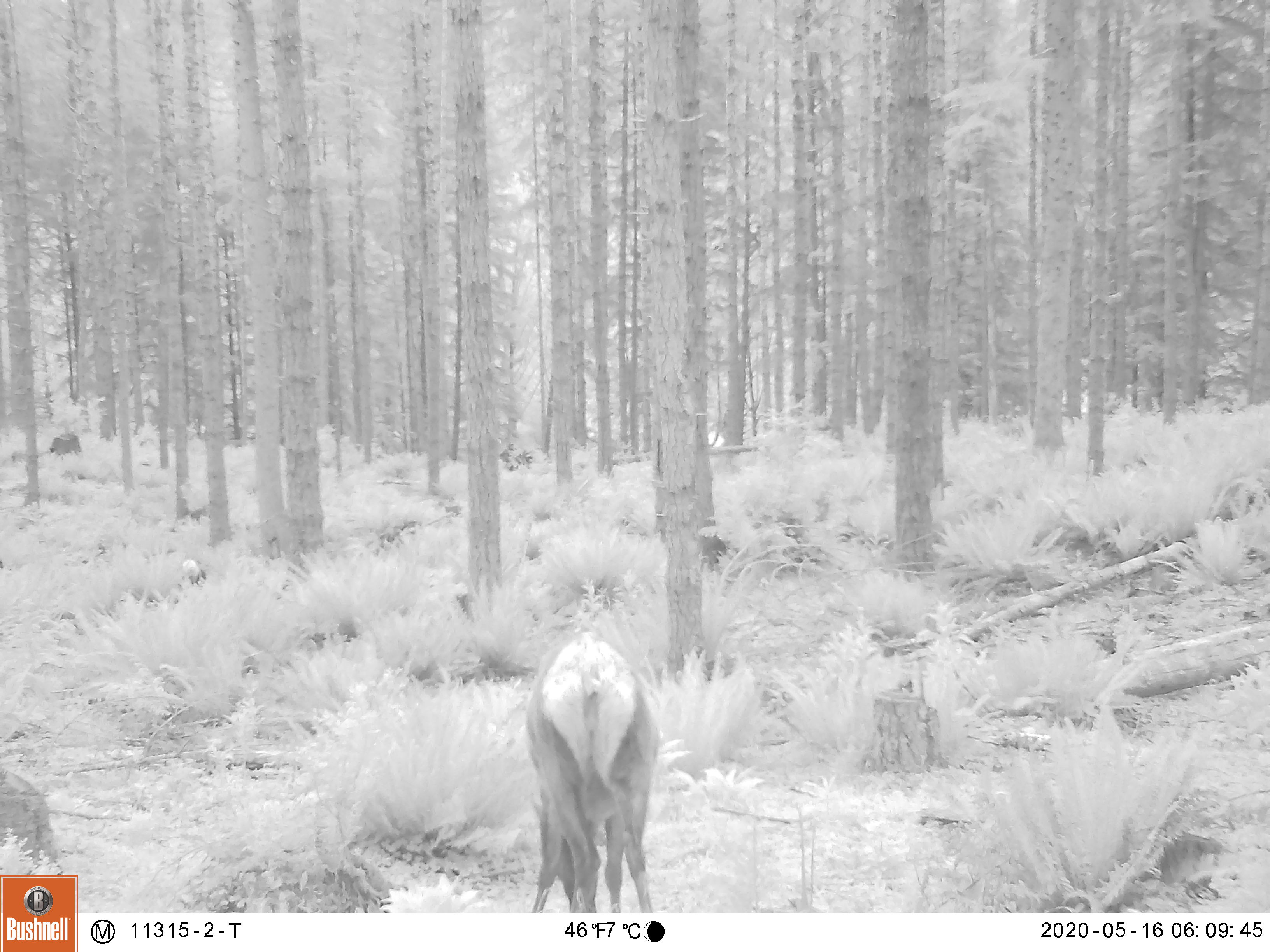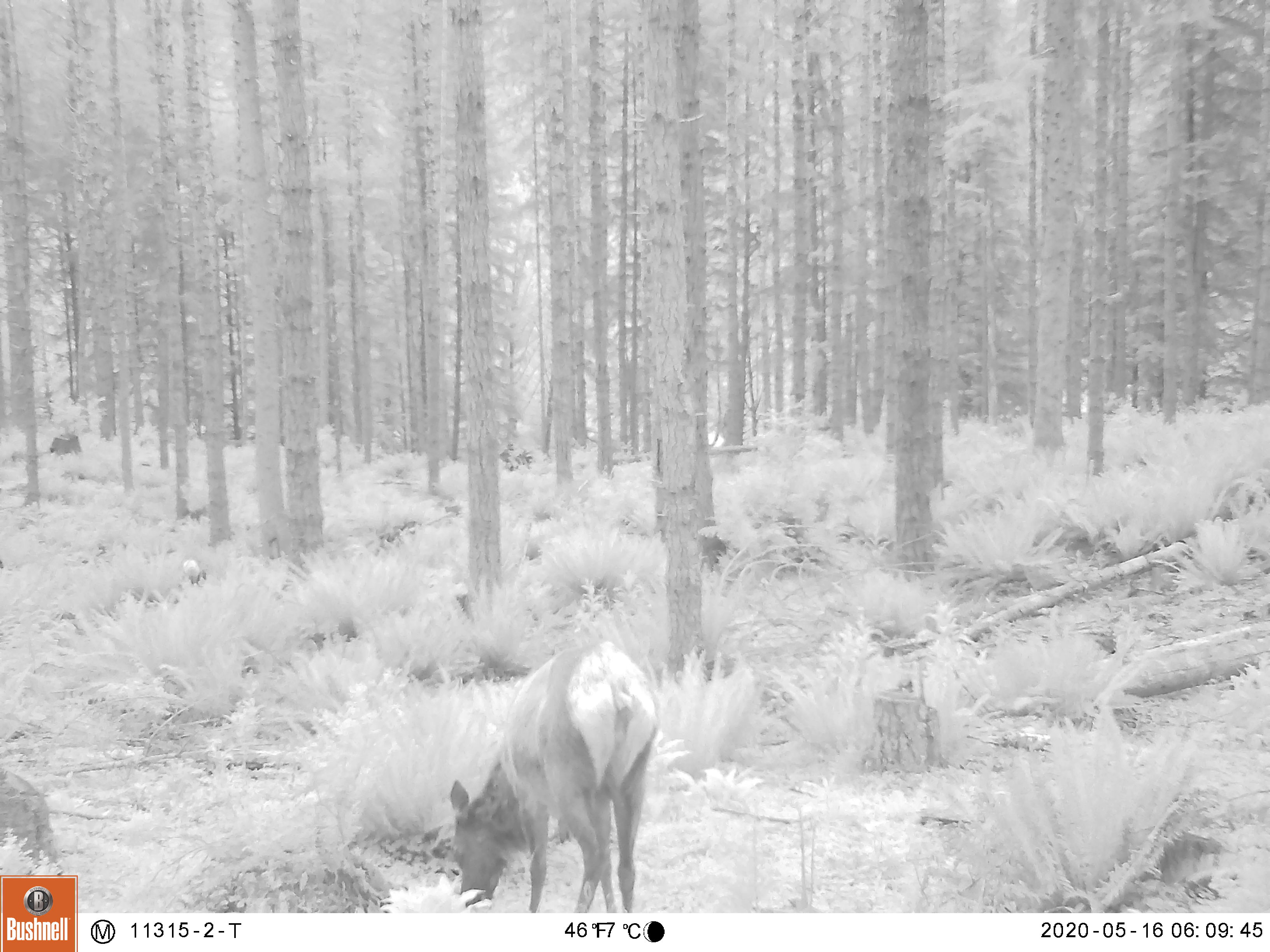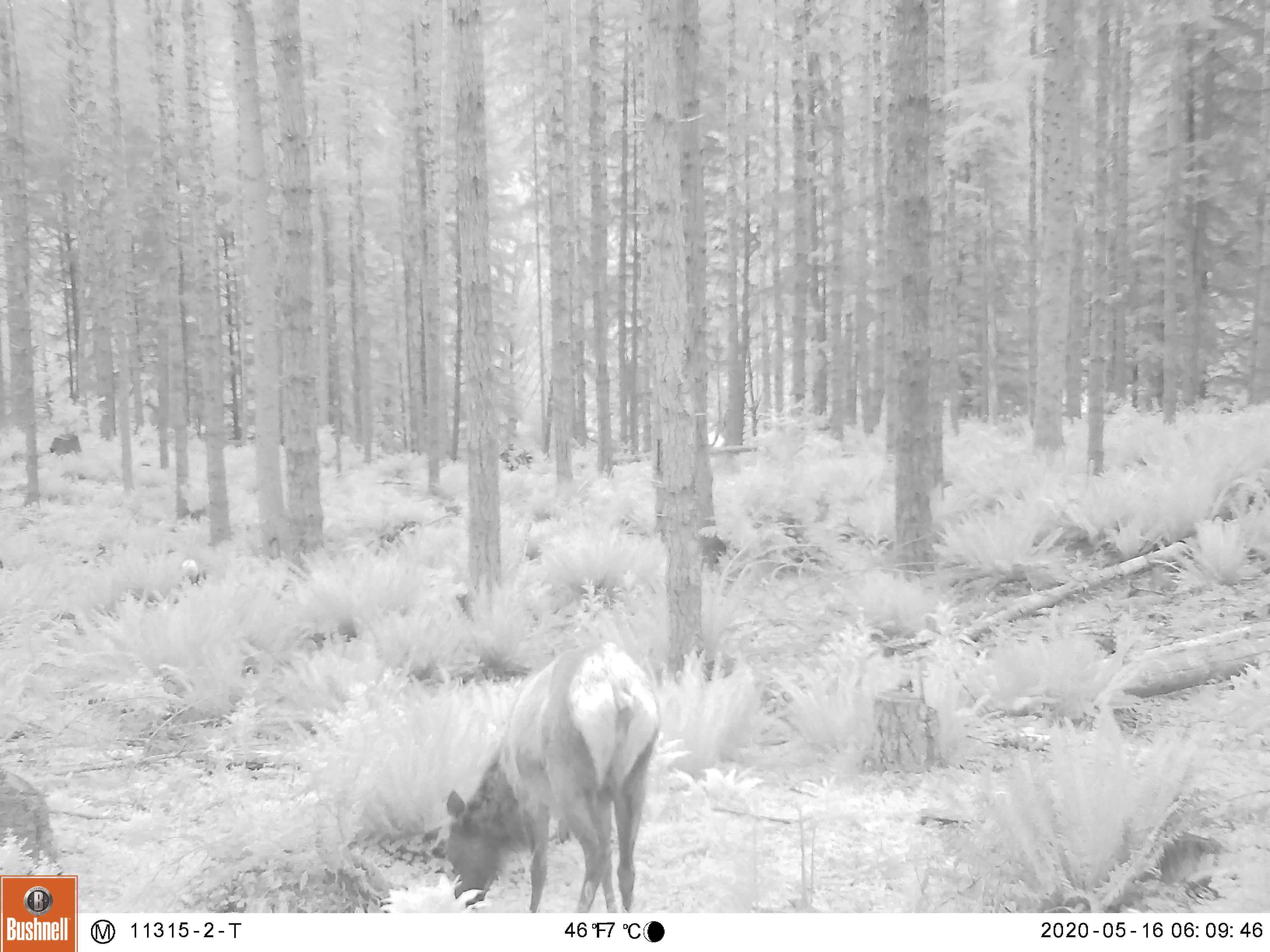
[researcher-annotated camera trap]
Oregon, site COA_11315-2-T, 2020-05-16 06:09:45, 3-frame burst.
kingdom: Animalia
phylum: Chordata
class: Mammalia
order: Artiodactyla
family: Cervidae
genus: Cervus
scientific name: Cervus canadensis roosevelti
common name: roosevelt elk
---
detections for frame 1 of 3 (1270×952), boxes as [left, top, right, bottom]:
roosevelt elk: [514, 624, 662, 904]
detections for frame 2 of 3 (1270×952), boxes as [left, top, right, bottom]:
roosevelt elk: [444, 631, 671, 906]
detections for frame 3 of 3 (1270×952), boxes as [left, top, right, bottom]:
roosevelt elk: [435, 633, 671, 906]